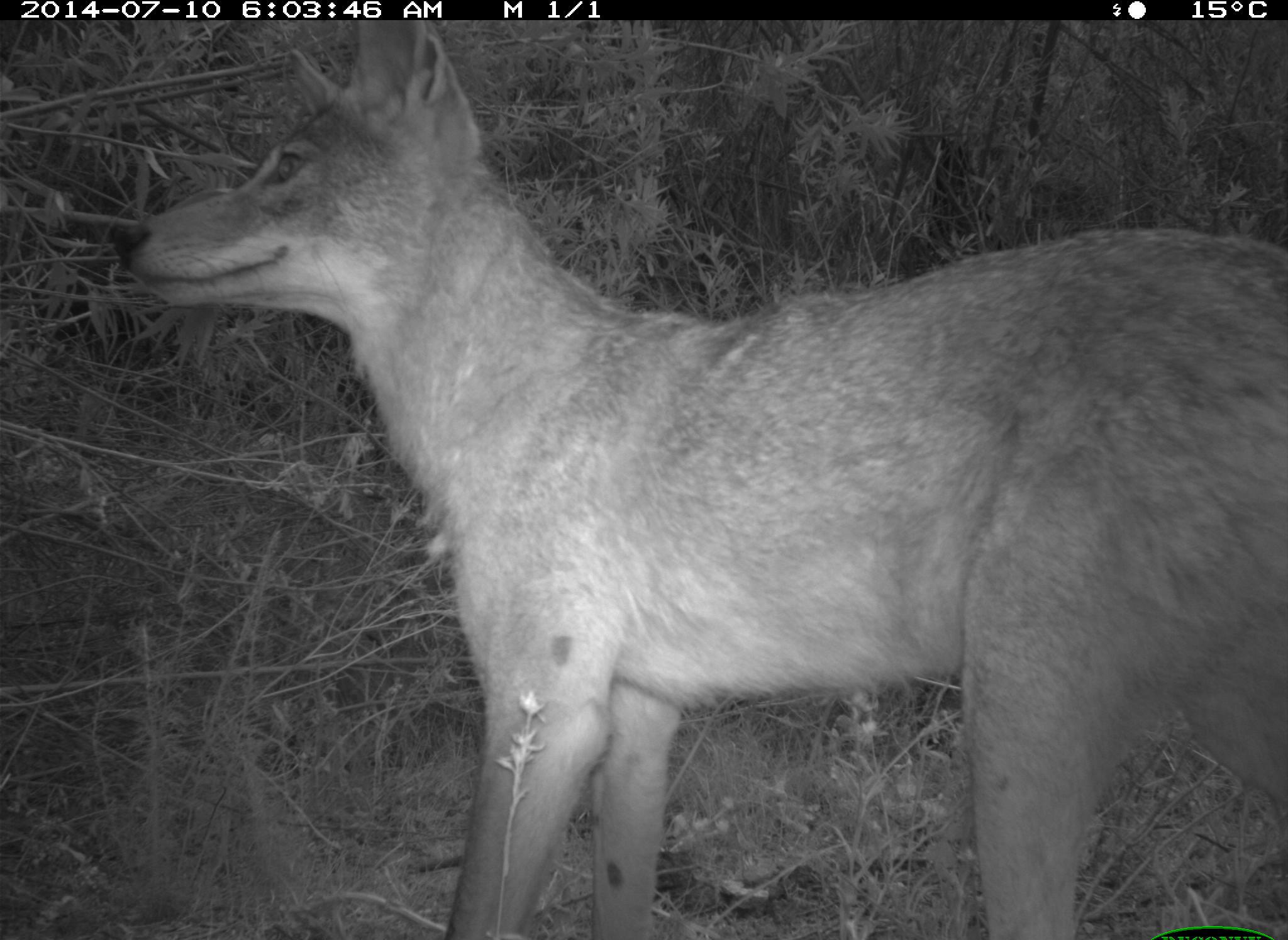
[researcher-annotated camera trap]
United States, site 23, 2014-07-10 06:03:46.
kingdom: Animalia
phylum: Chordata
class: Mammalia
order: Carnivora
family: Canidae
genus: Canis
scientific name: Canis latrans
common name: coyote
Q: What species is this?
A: Coyote (Canis latrans).